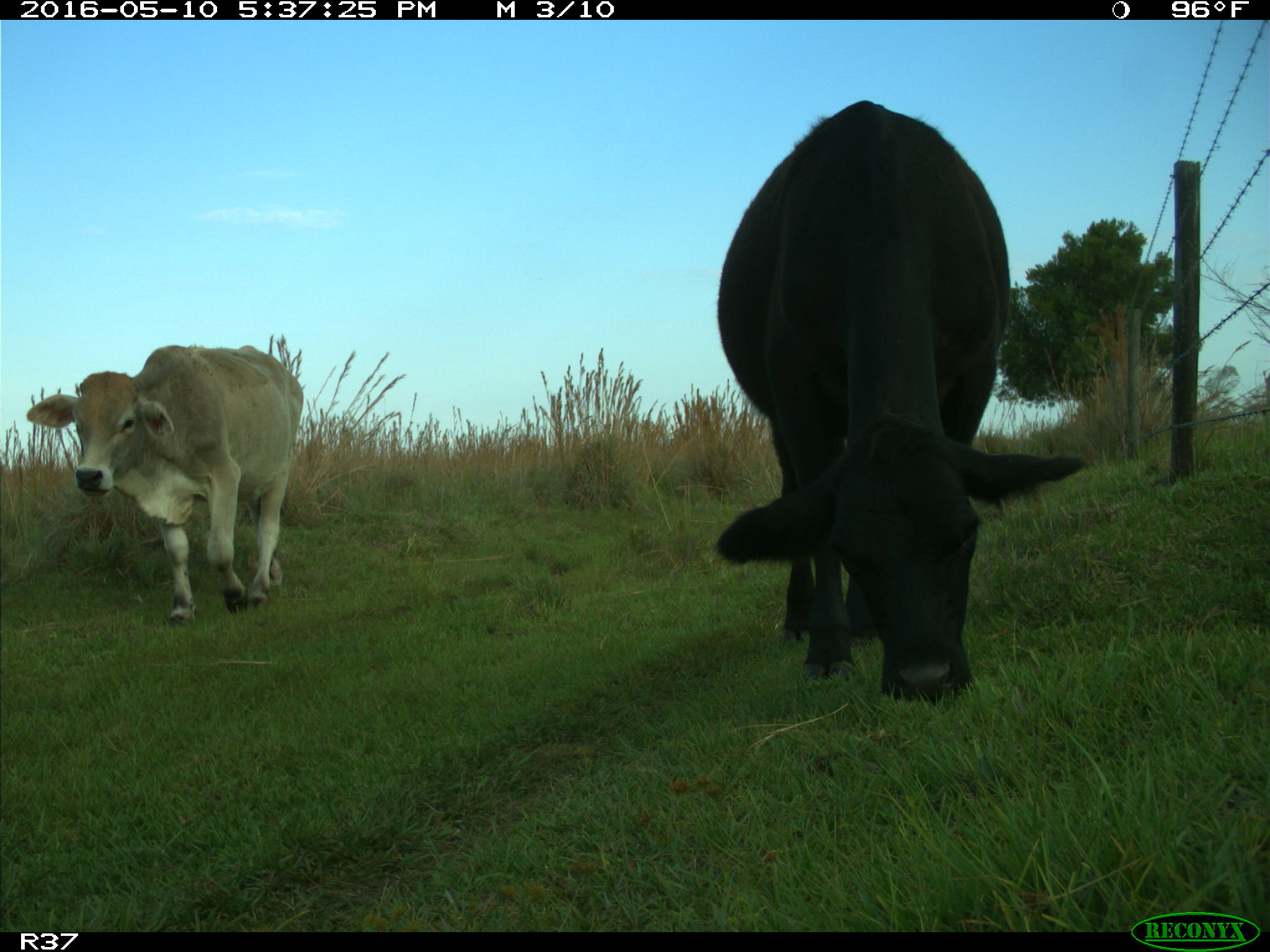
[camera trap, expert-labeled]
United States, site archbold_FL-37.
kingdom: Animalia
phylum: Chordata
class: Mammalia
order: Artiodactyla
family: Bovidae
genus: Bos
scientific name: Bos taurus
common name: domestic cow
Bos taurus (domestic cow).